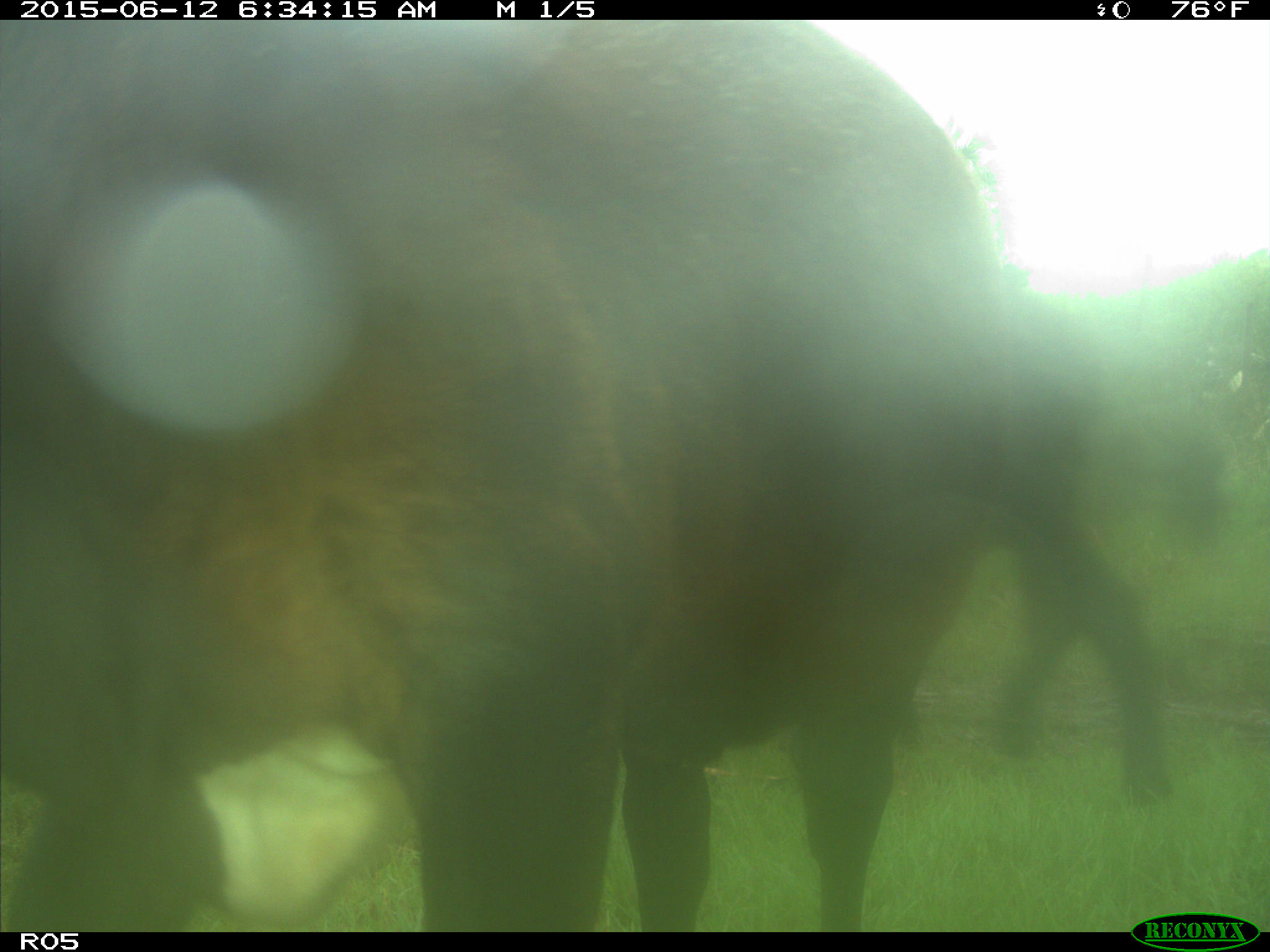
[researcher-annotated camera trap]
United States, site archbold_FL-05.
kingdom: Animalia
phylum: Chordata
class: Mammalia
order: Artiodactyla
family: Bovidae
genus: Bos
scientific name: Bos taurus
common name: domestic cow